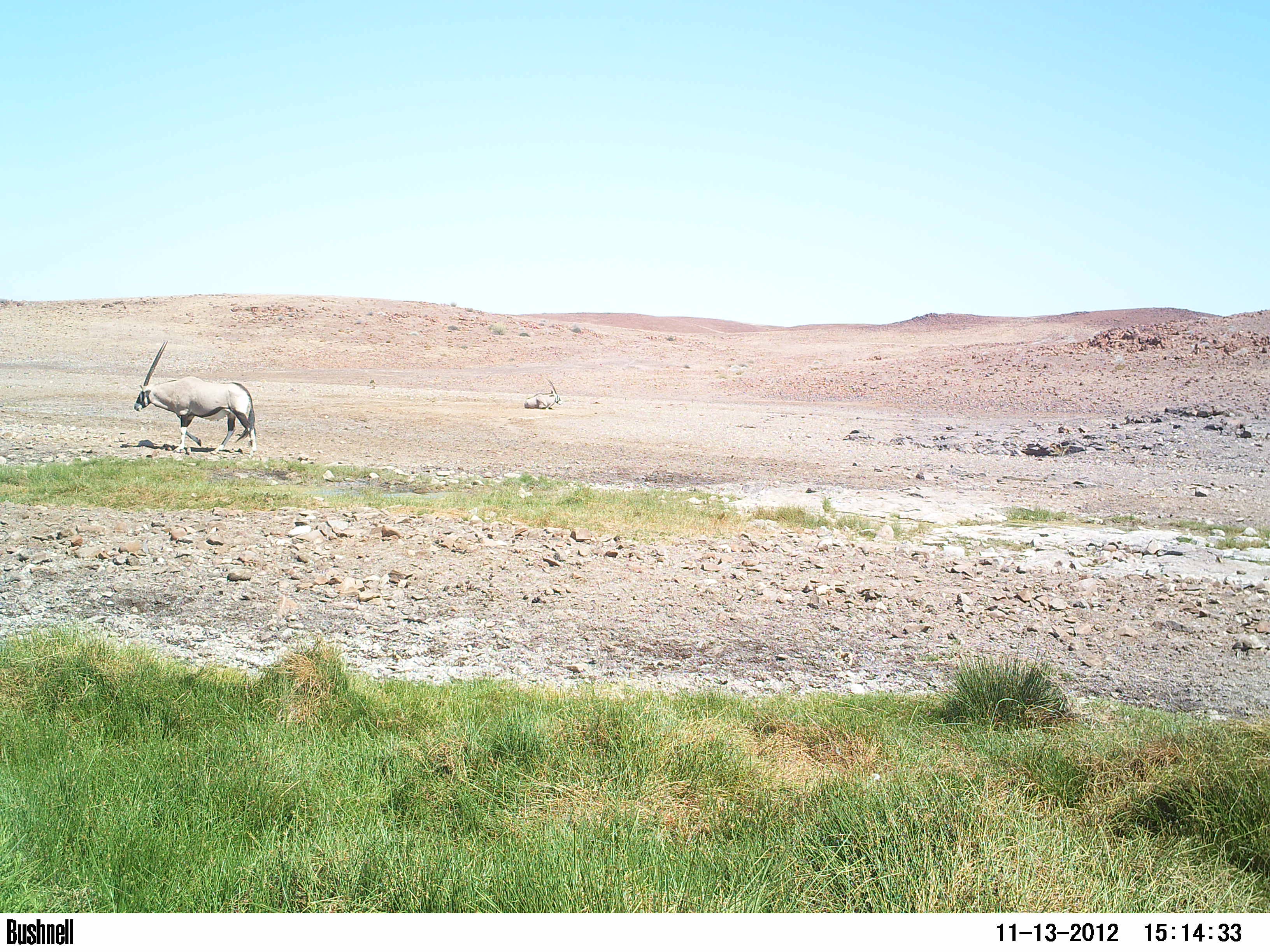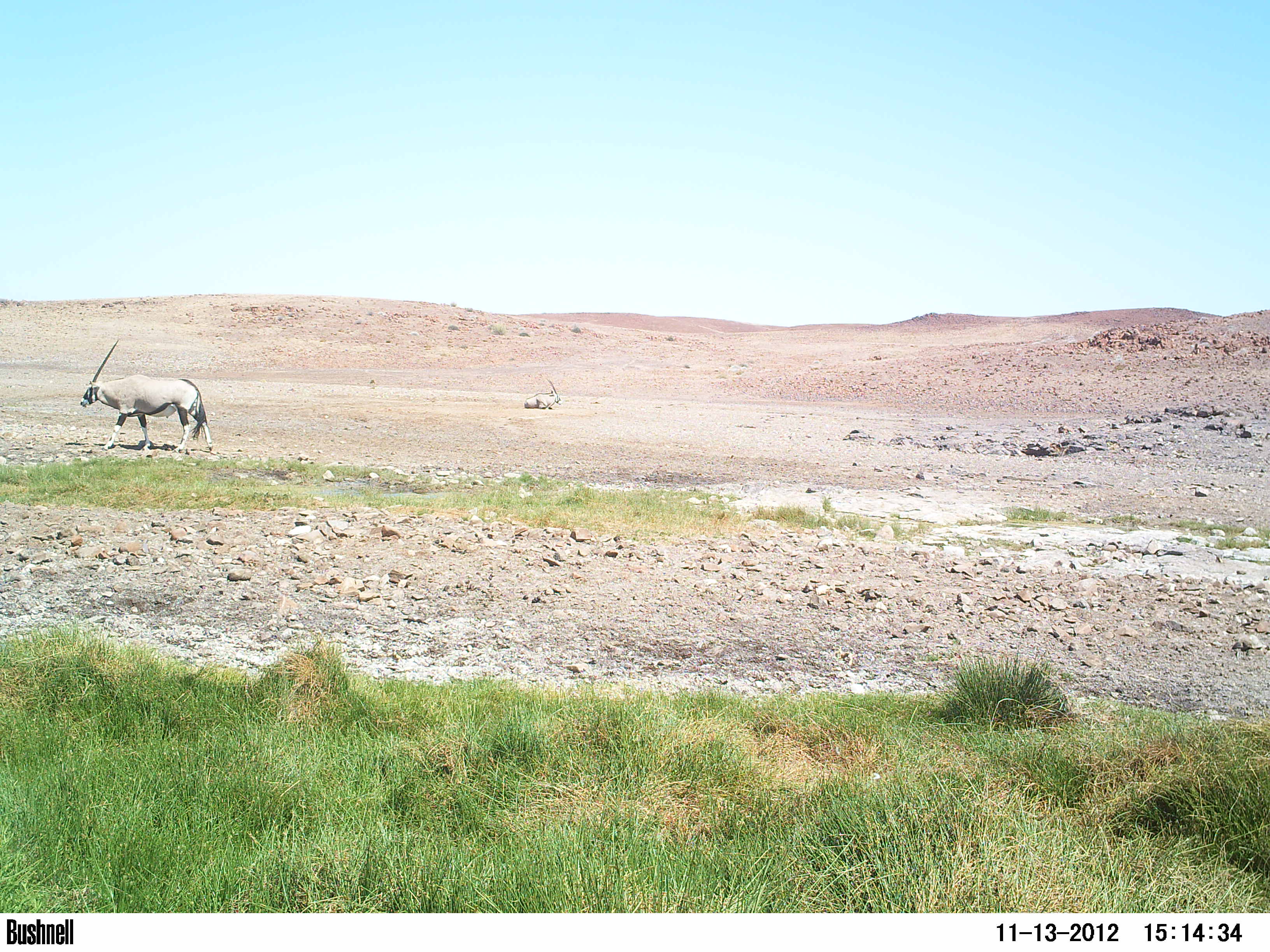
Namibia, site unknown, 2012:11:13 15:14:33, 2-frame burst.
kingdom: Animalia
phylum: Chordata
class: Mammalia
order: Artiodactyla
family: Bovidae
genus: Oryx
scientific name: Oryx gazella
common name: gemsbok